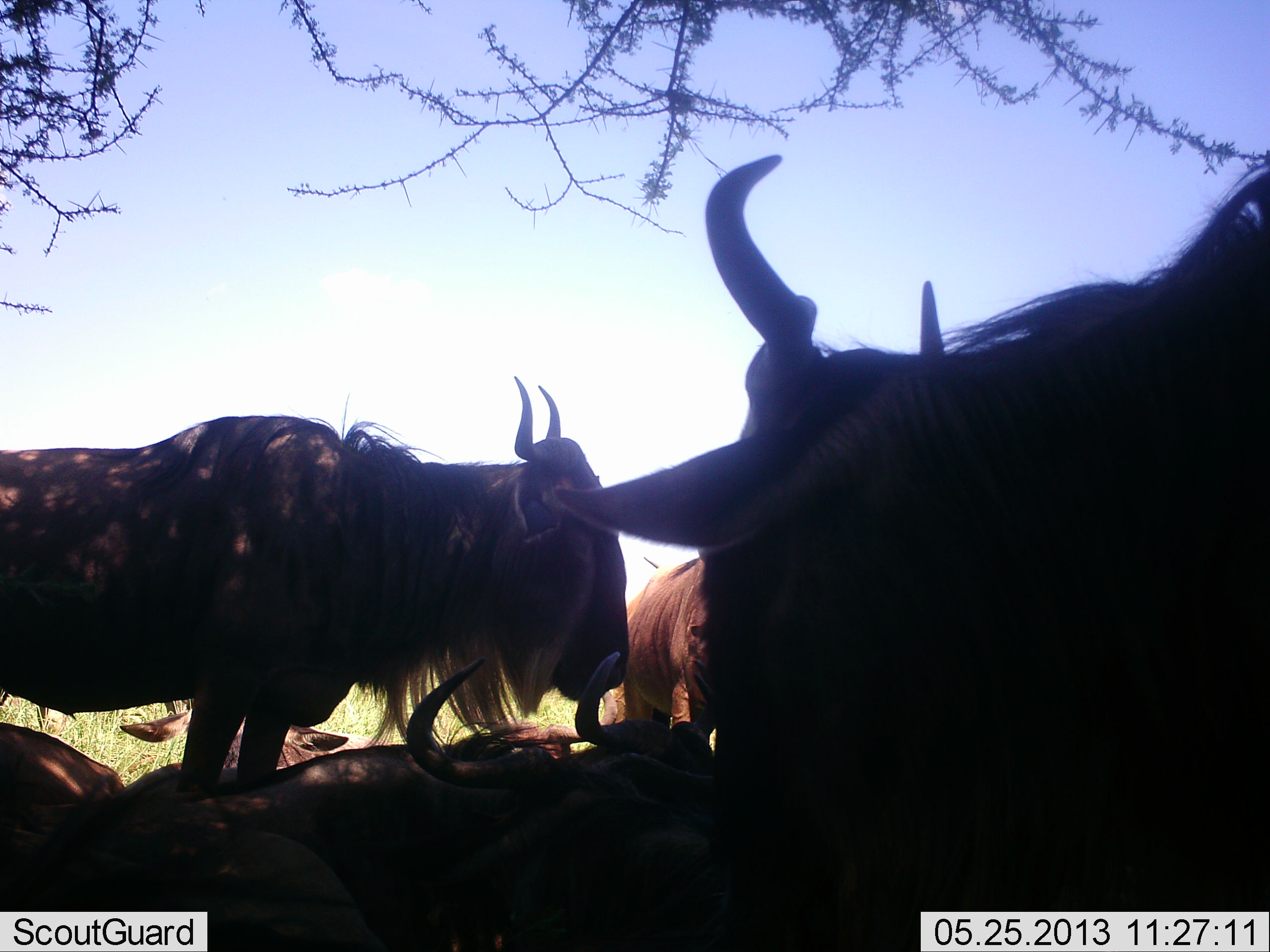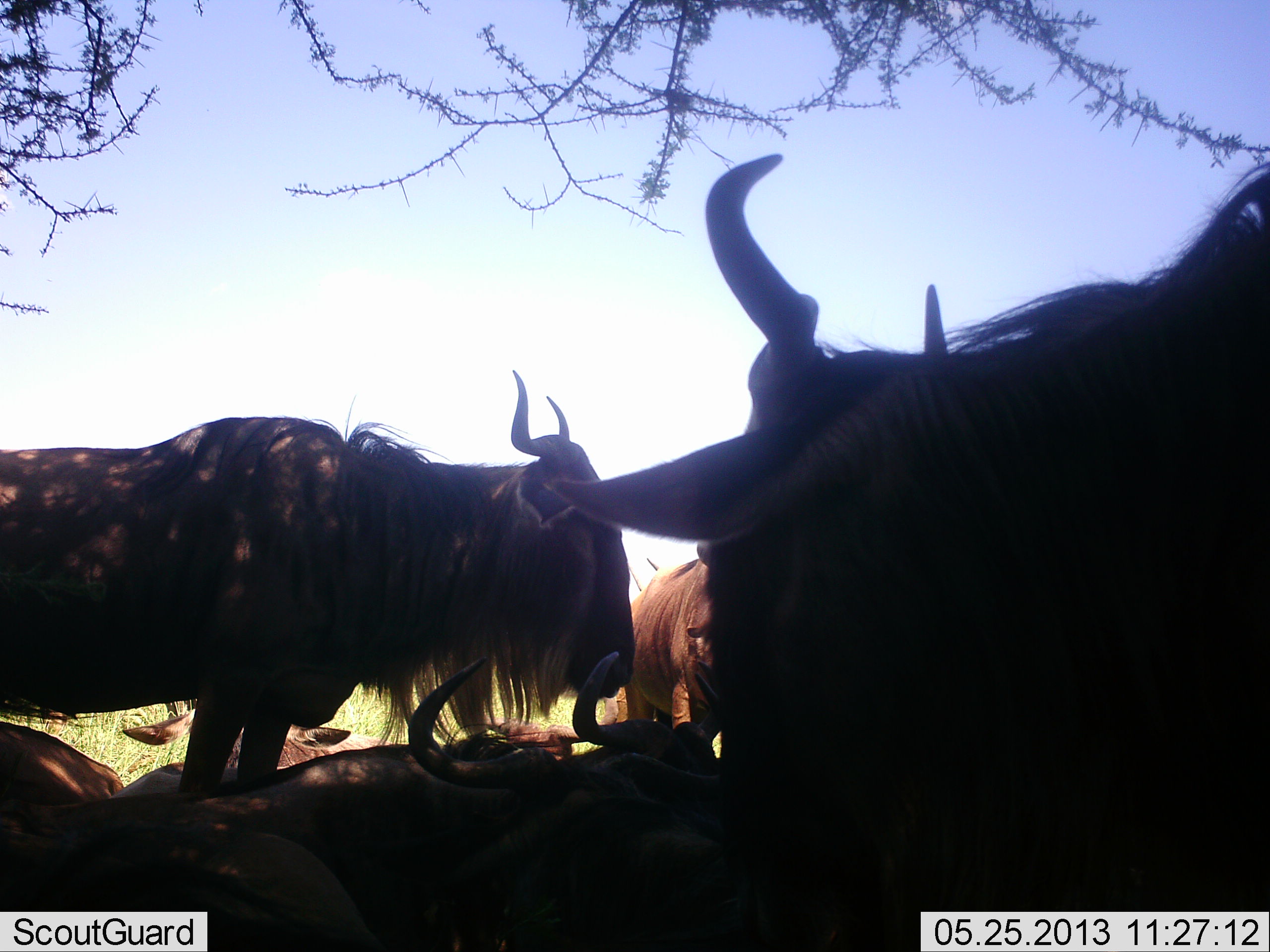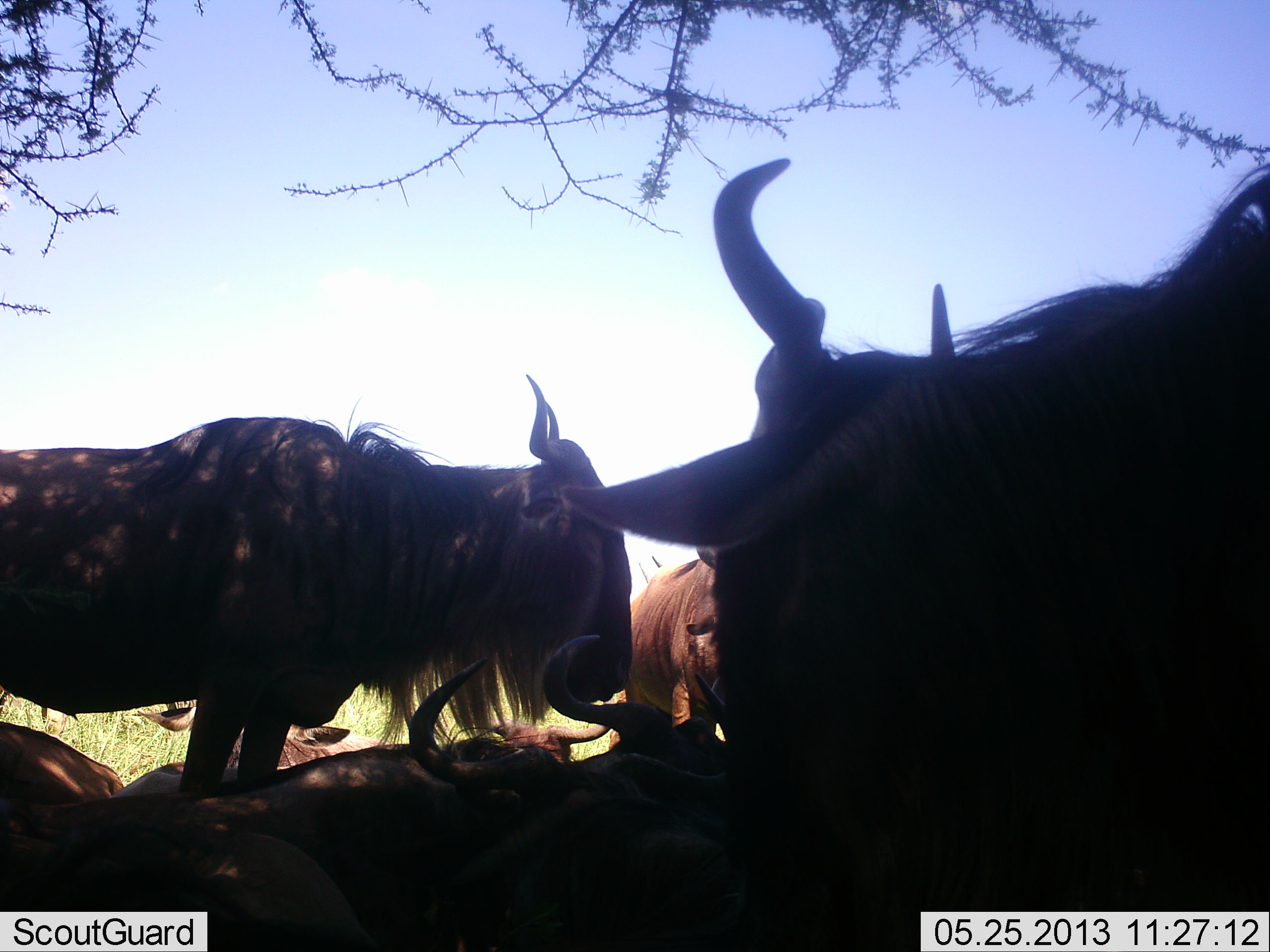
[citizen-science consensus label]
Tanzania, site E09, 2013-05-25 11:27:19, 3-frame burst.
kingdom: Animalia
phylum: Chordata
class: Mammalia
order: Artiodactyla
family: Bovidae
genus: Connochaetes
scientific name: Connochaetes taurinus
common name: blue wildebeest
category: wildebeest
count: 7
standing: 57%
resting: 92%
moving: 0%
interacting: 16%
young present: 0%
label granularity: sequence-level